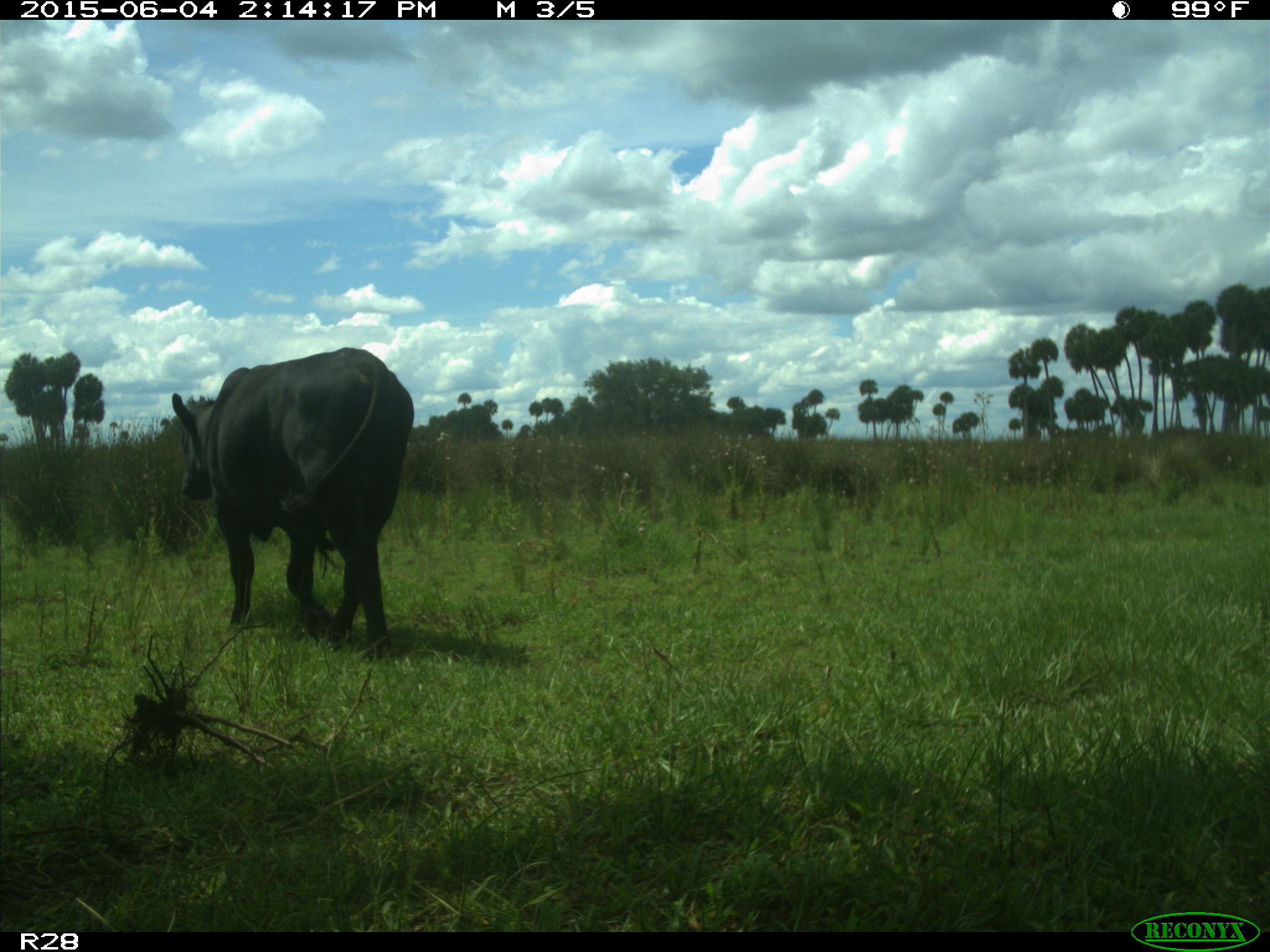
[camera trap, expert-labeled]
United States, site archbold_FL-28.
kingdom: Animalia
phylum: Chordata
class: Mammalia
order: Artiodactyla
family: Bovidae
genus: Bos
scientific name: Bos taurus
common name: domestic cow